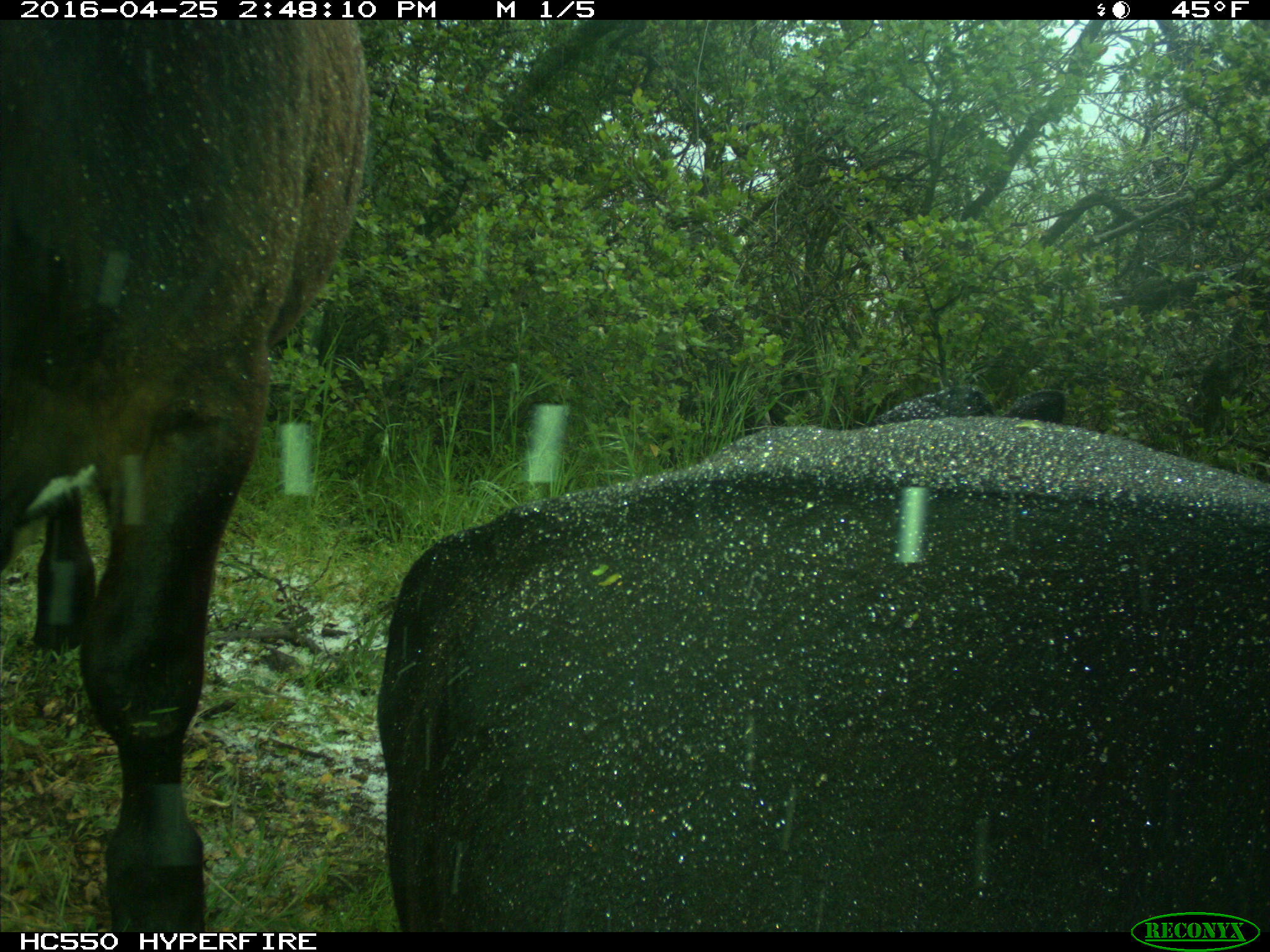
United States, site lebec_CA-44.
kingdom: Animalia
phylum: Chordata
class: Mammalia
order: Artiodactyla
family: Bovidae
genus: Bos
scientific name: Bos taurus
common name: domestic cow